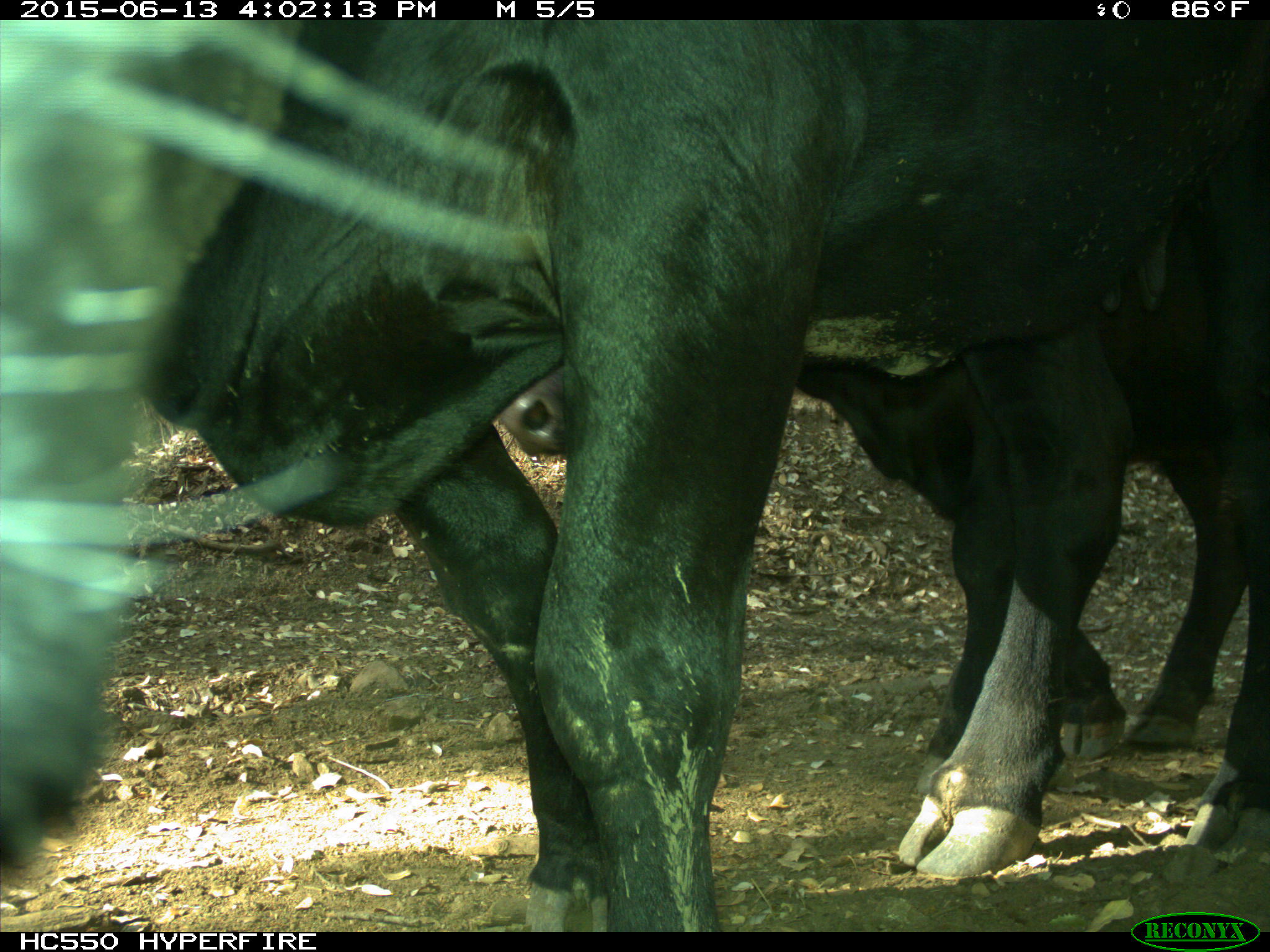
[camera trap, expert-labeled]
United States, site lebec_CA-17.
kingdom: Animalia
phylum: Chordata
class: Mammalia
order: Artiodactyla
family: Bovidae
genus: Bos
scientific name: Bos taurus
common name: domestic cow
Bos taurus (domestic cow).